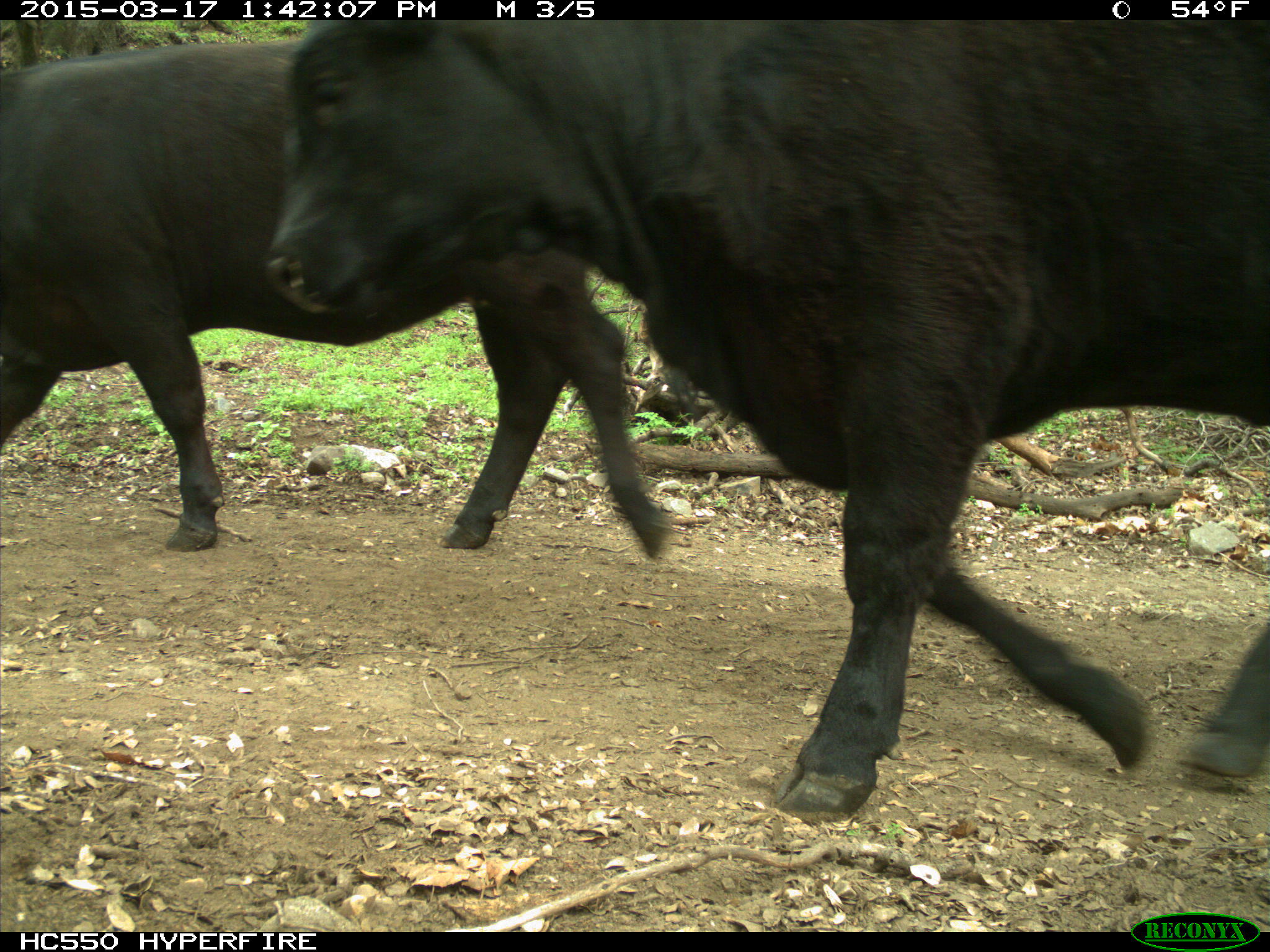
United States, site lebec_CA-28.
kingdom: Animalia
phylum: Chordata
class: Mammalia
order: Artiodactyla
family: Bovidae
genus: Bos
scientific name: Bos taurus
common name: domestic cow